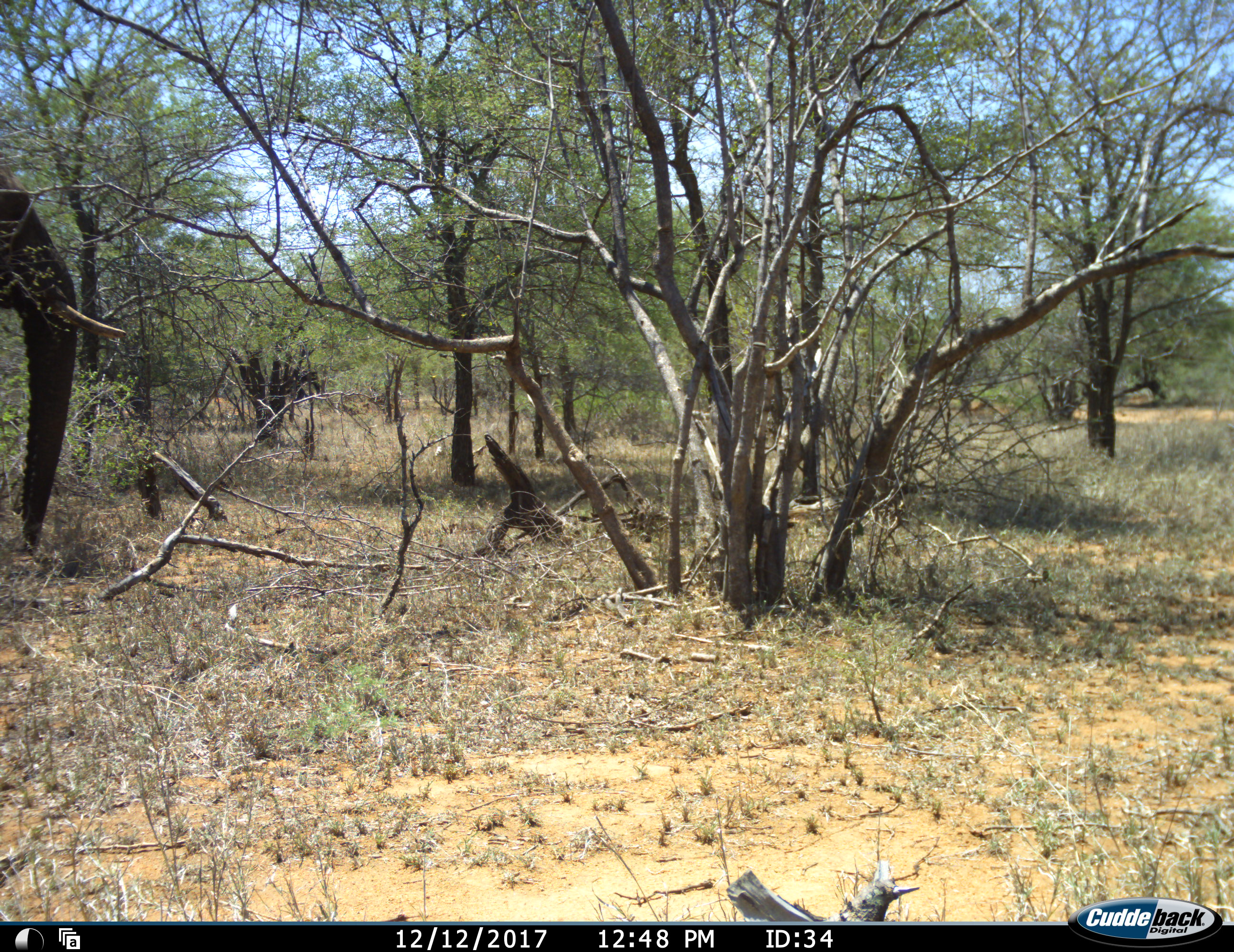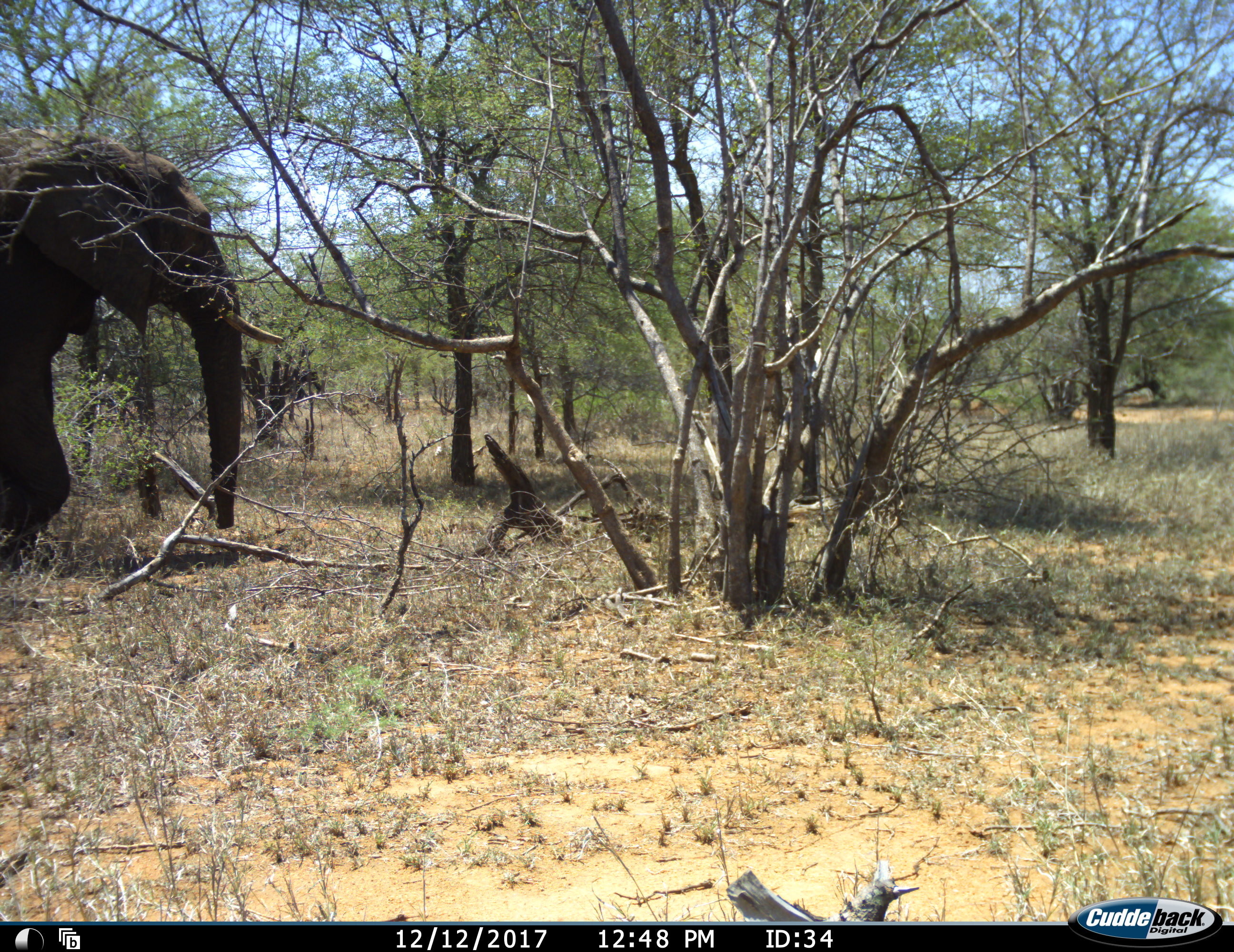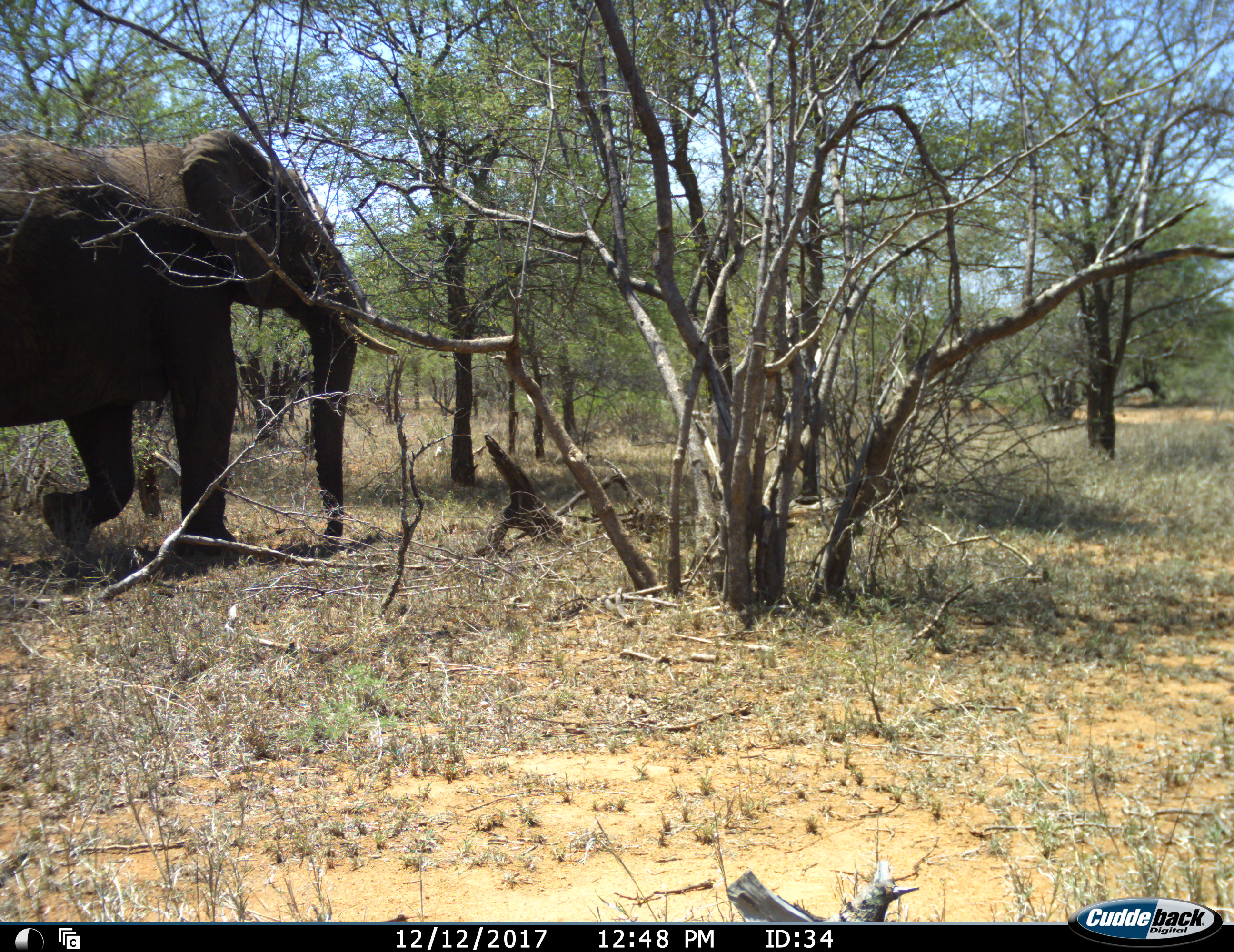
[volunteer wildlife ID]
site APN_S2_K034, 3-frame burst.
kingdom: Animalia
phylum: Chordata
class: Mammalia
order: Proboscidea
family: Elephantidae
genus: Loxodonta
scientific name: Loxodonta africana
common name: african bush elephant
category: elephant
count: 1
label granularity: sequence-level